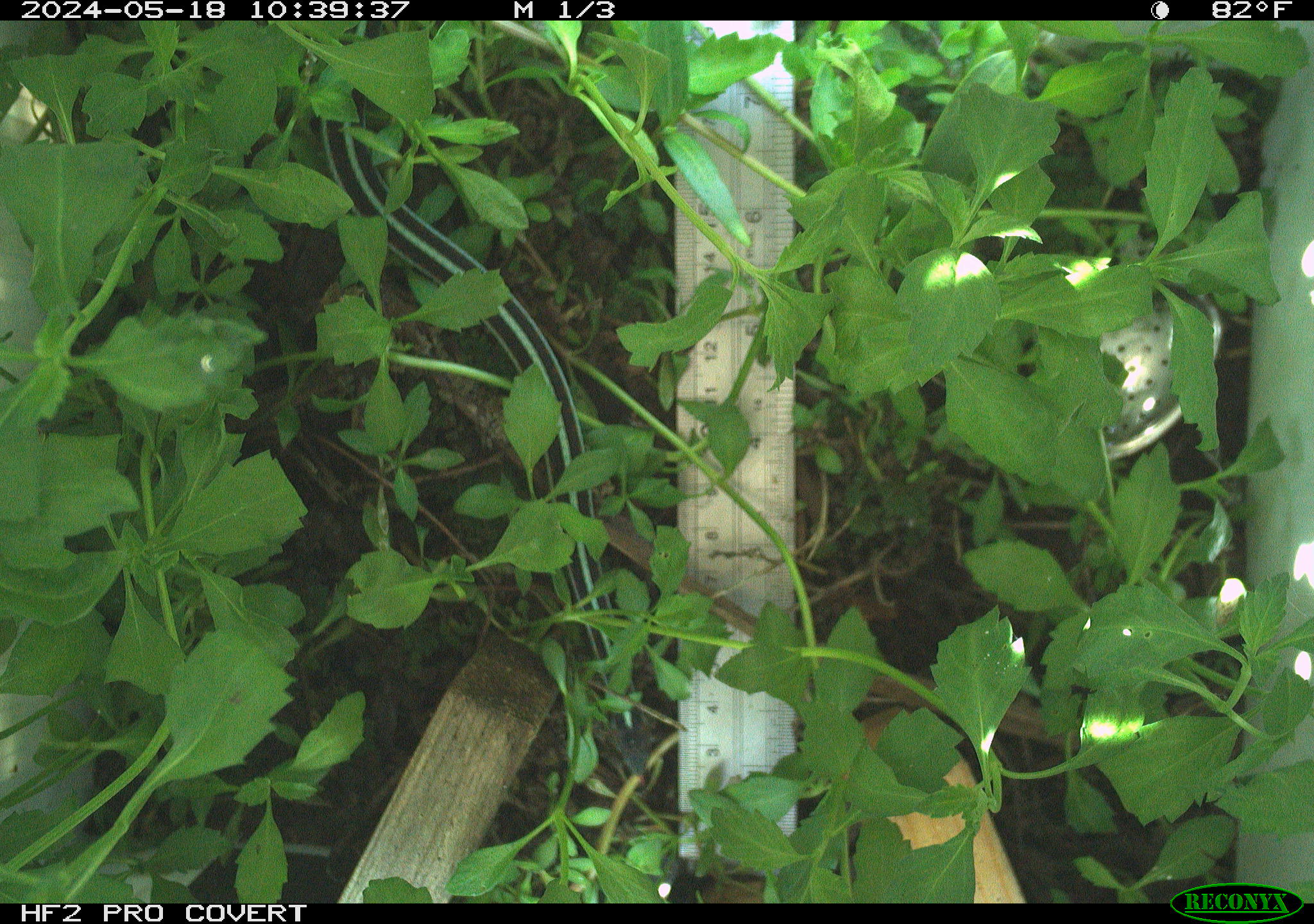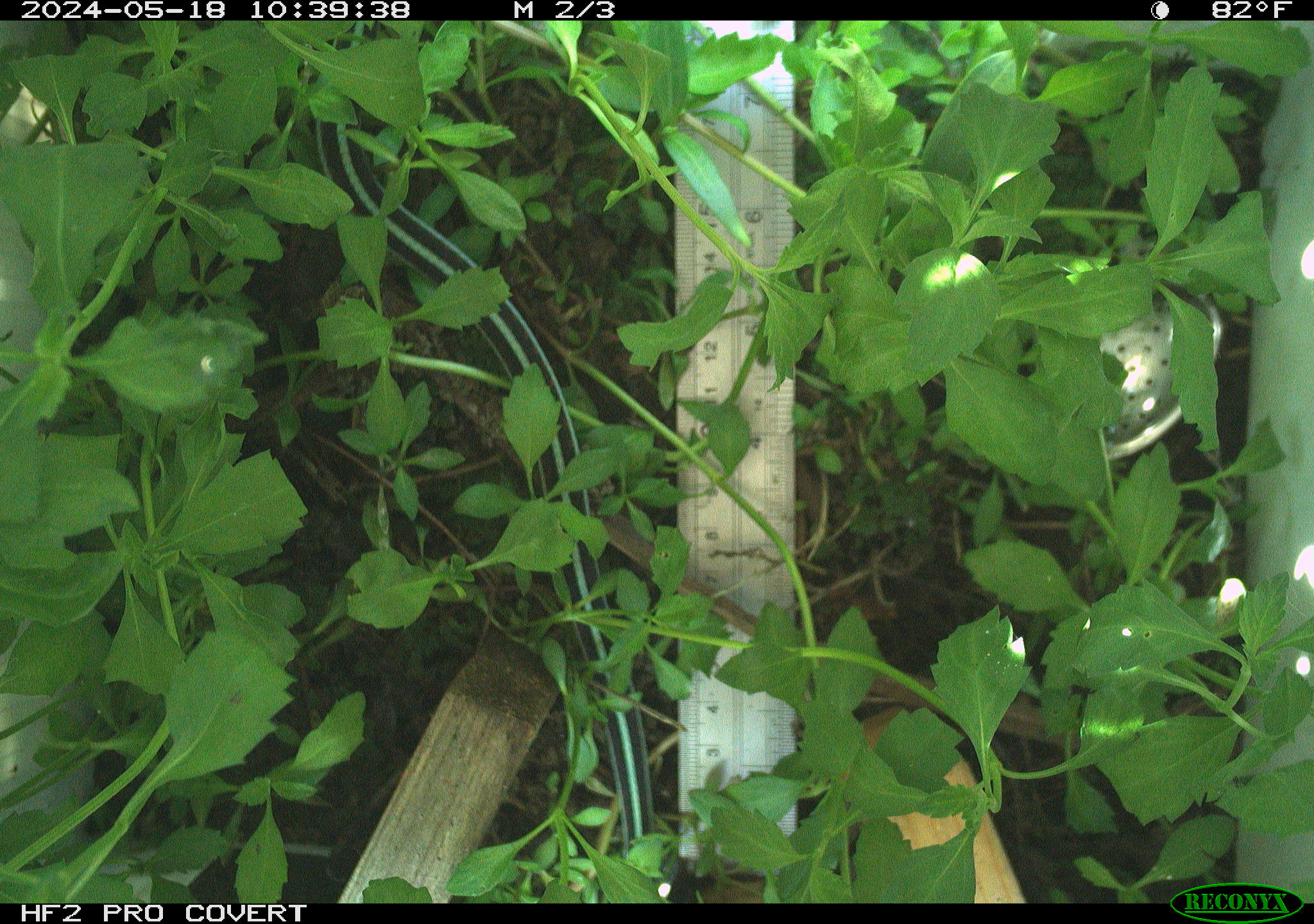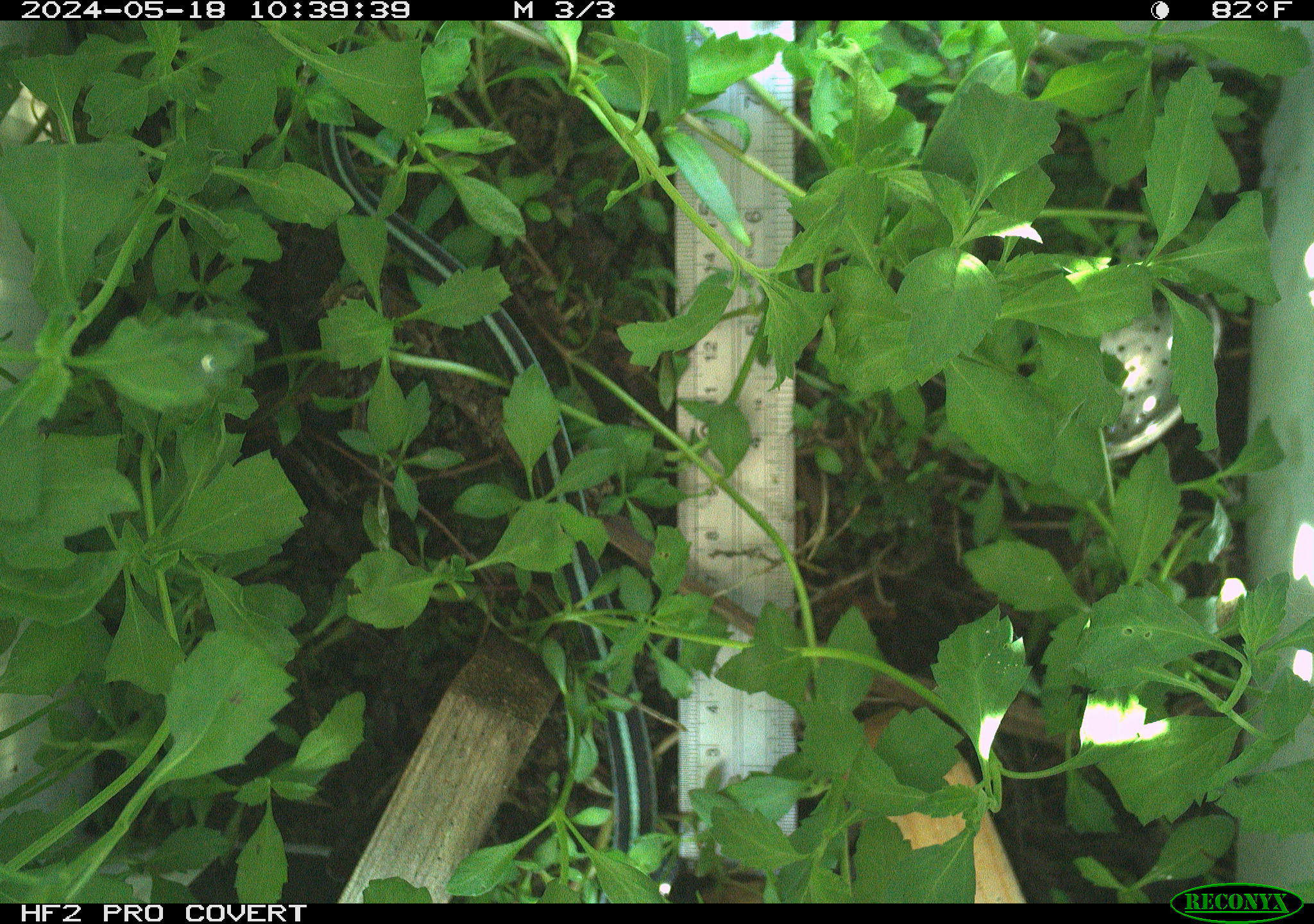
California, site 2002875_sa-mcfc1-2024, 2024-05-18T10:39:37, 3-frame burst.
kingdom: Animalia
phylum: Chordata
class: Reptilia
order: Squamata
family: Colubridae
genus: Thamnophis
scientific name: Thamnophis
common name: american gartersnakes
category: thamnophis species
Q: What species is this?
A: Thamnophis species (american gartersnakes) (Thamnophis).